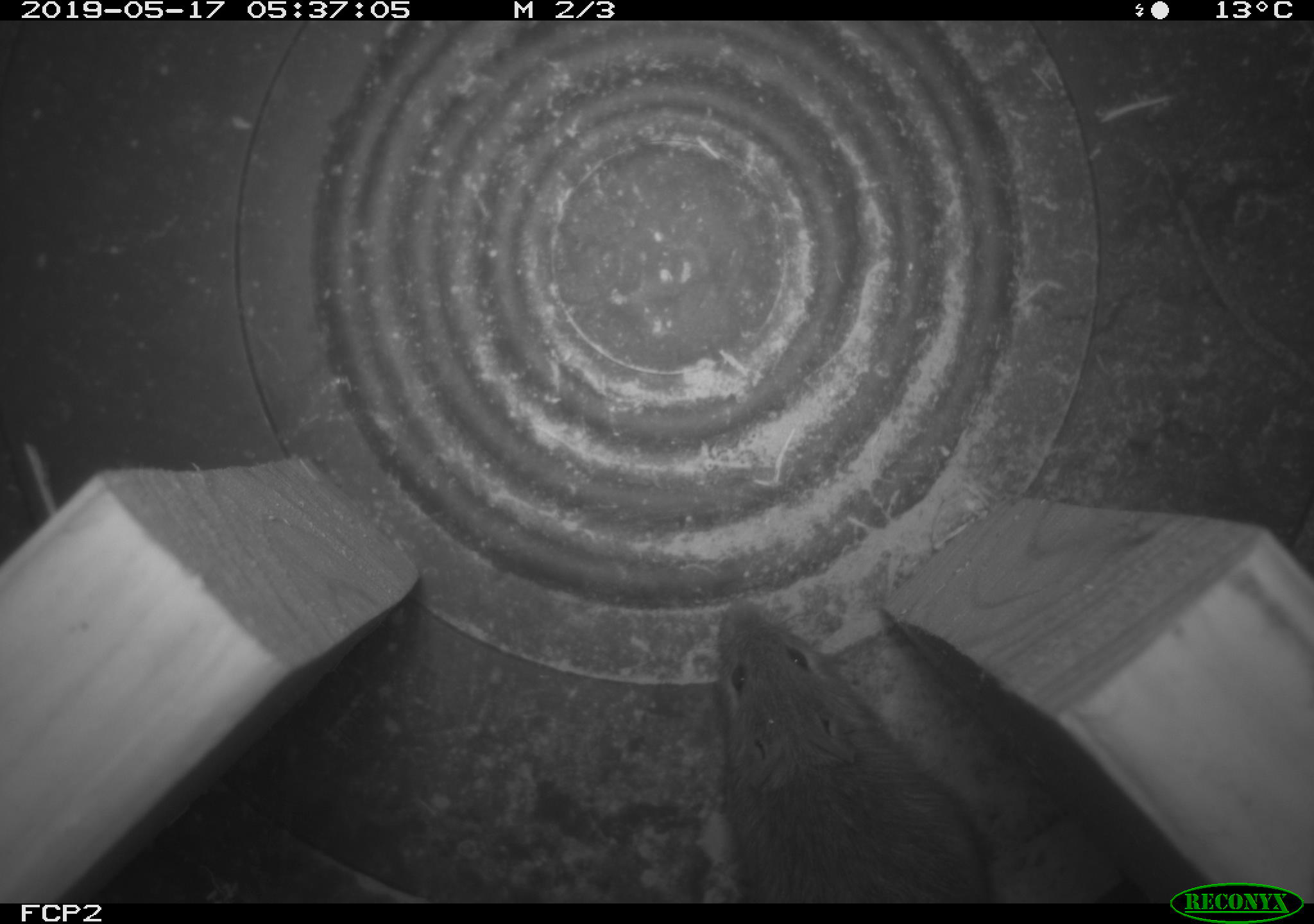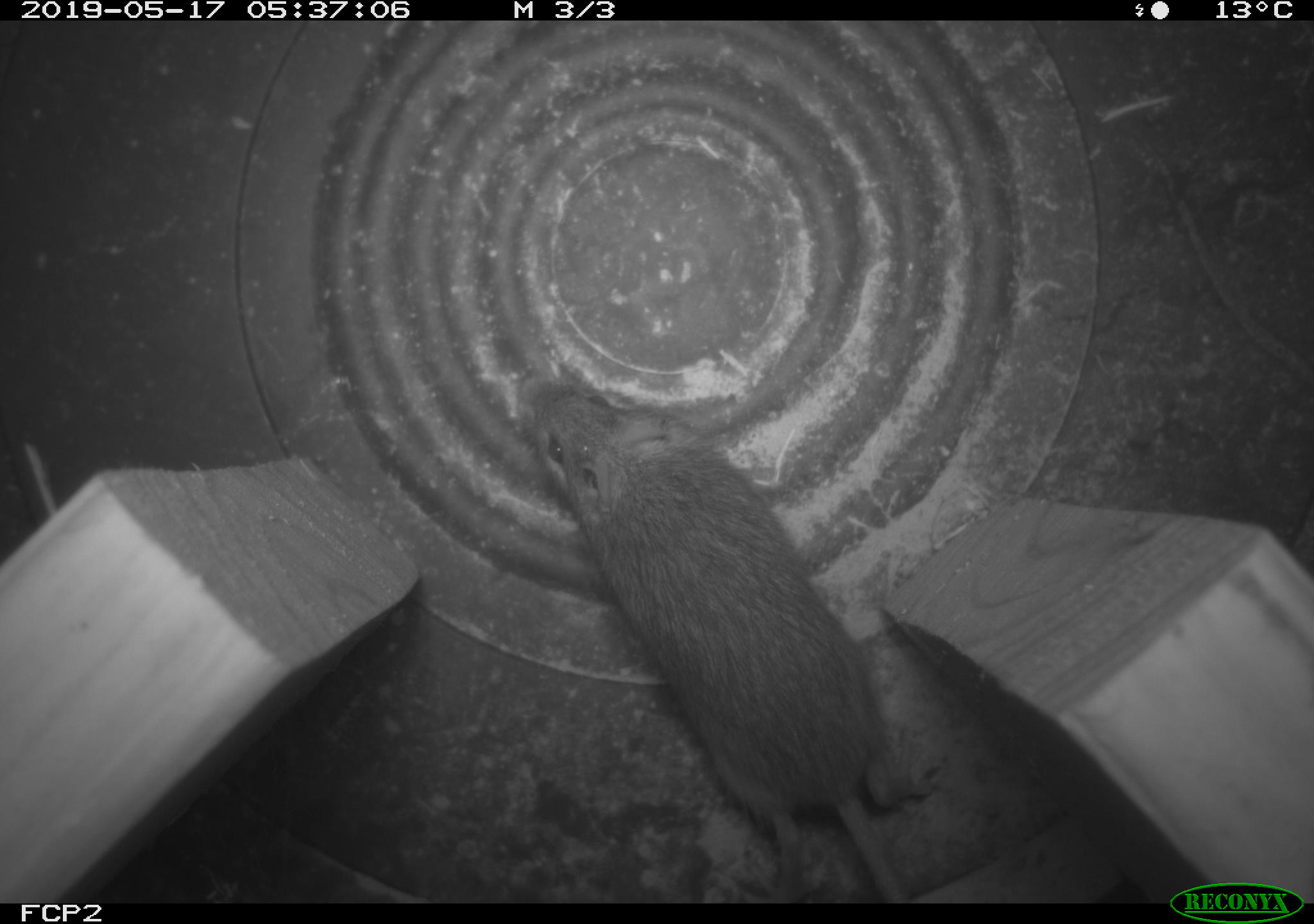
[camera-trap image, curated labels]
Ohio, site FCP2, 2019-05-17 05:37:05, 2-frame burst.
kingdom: Animalia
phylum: Chordata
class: Mammalia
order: Rodentia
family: Zapodidae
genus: Napaeozapus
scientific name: Napaeozapus insignis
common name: woodland jumping mouse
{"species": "woodland jumping mouse (Napaeozapus insignis)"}